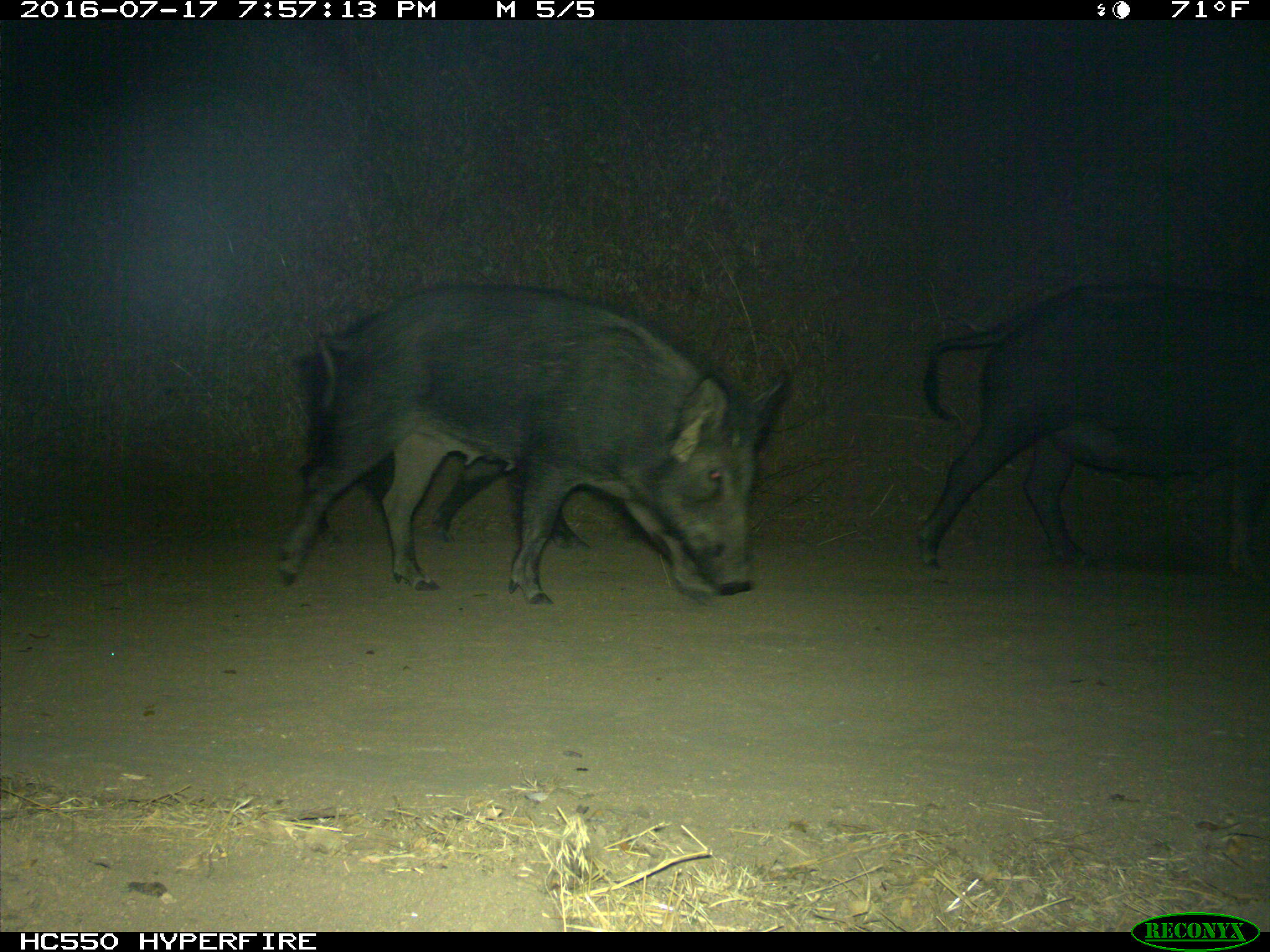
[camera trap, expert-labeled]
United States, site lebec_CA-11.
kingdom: Animalia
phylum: Chordata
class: Mammalia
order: Artiodactyla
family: Suidae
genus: Sus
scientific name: Sus scrofa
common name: wild boar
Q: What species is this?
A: Sus scrofa (wild boar).